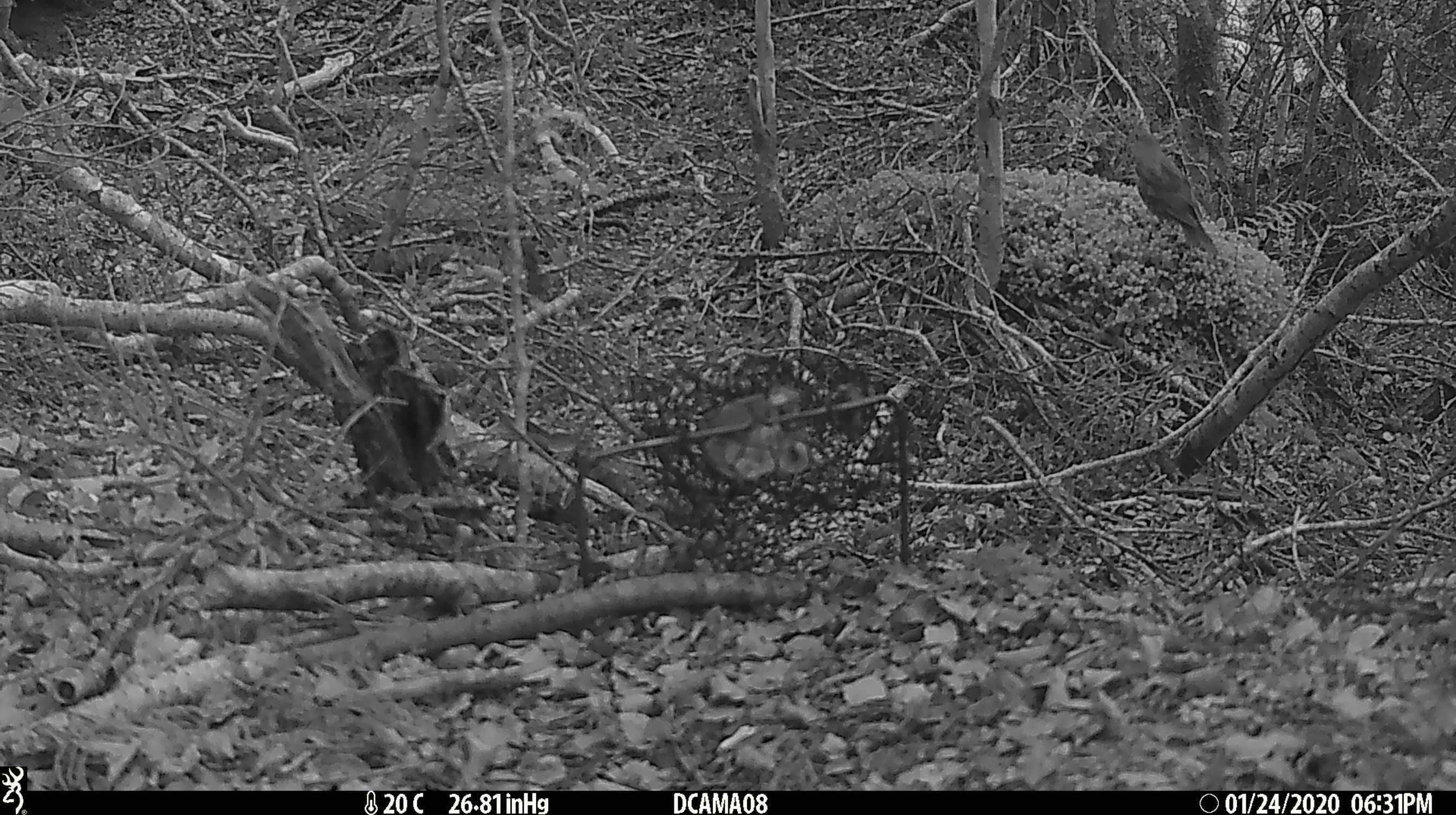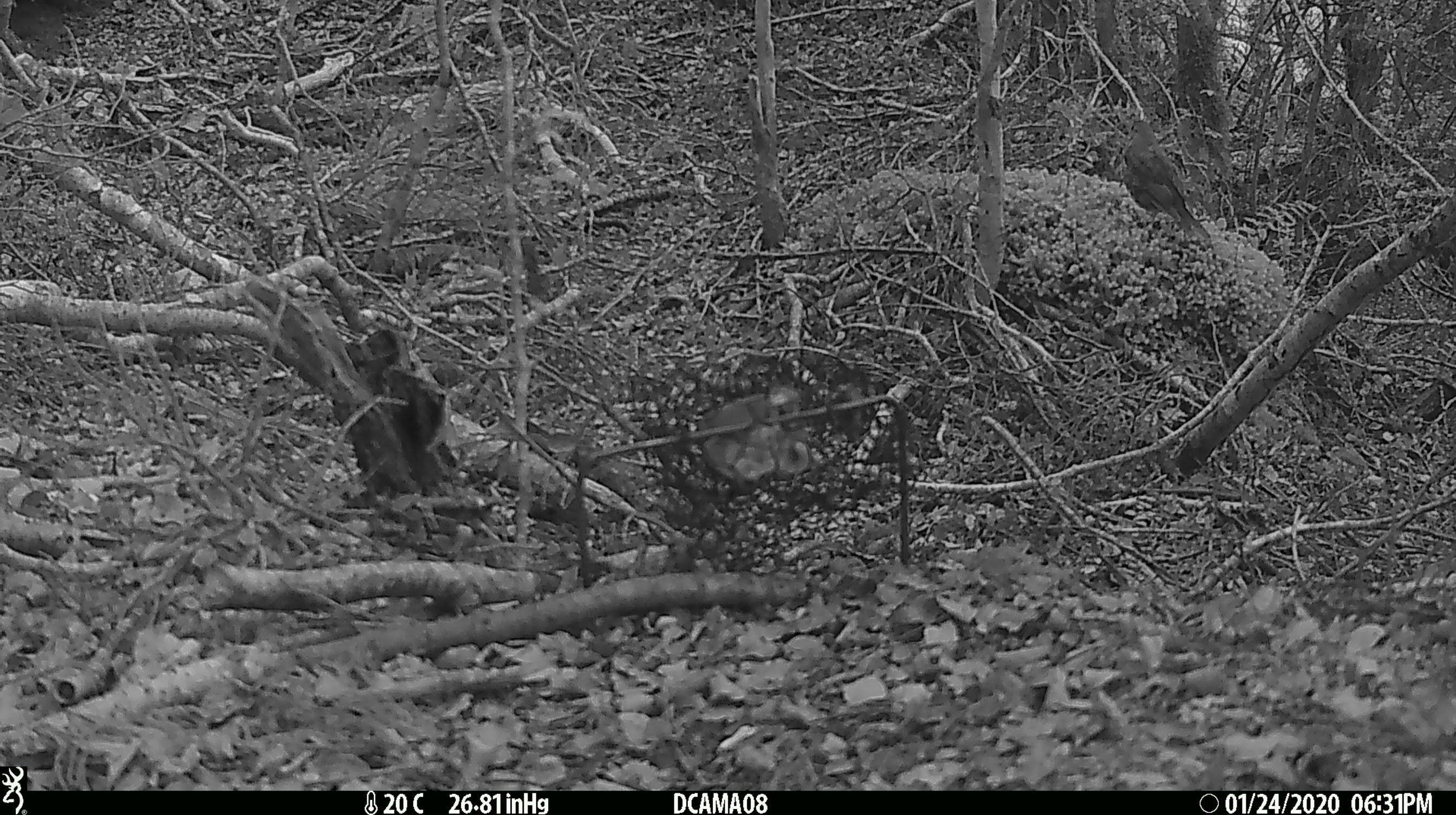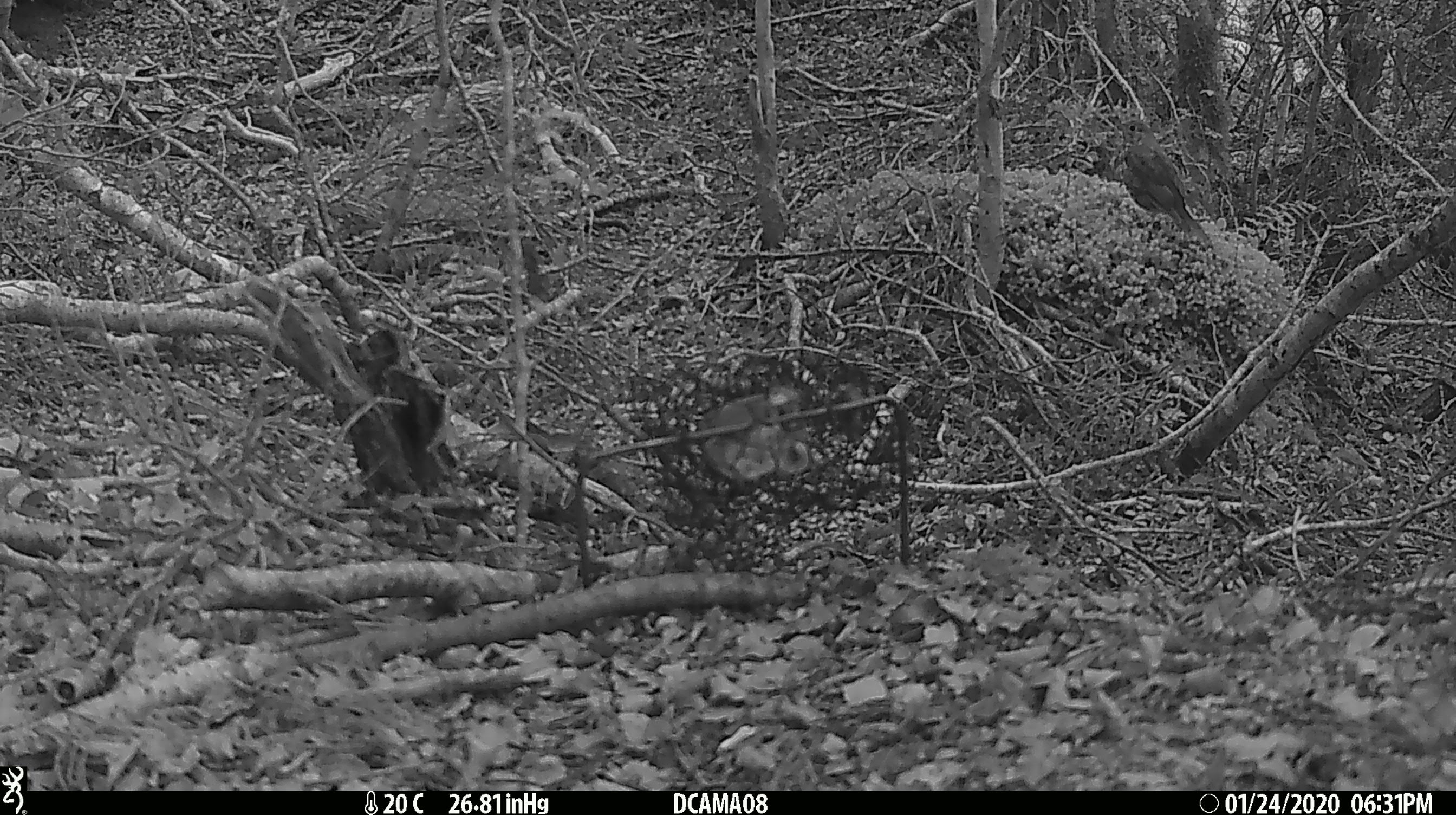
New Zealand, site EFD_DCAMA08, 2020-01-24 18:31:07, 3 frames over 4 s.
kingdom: Animalia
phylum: Chordata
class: Aves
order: Passeriformes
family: Turdidae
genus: Turdus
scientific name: Turdus philomelos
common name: song thrush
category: thrush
Thrush (song thrush) (Turdus philomelos).